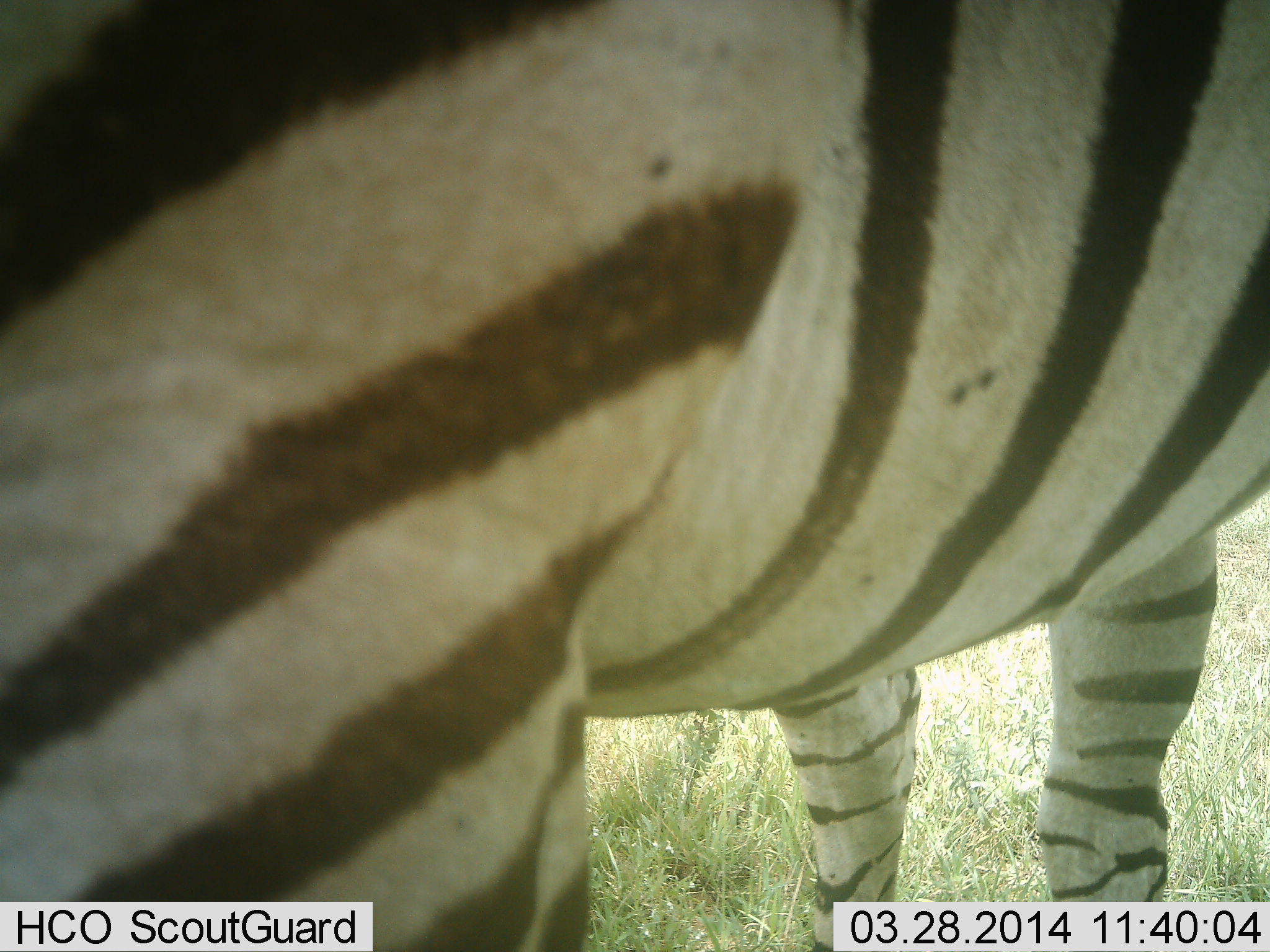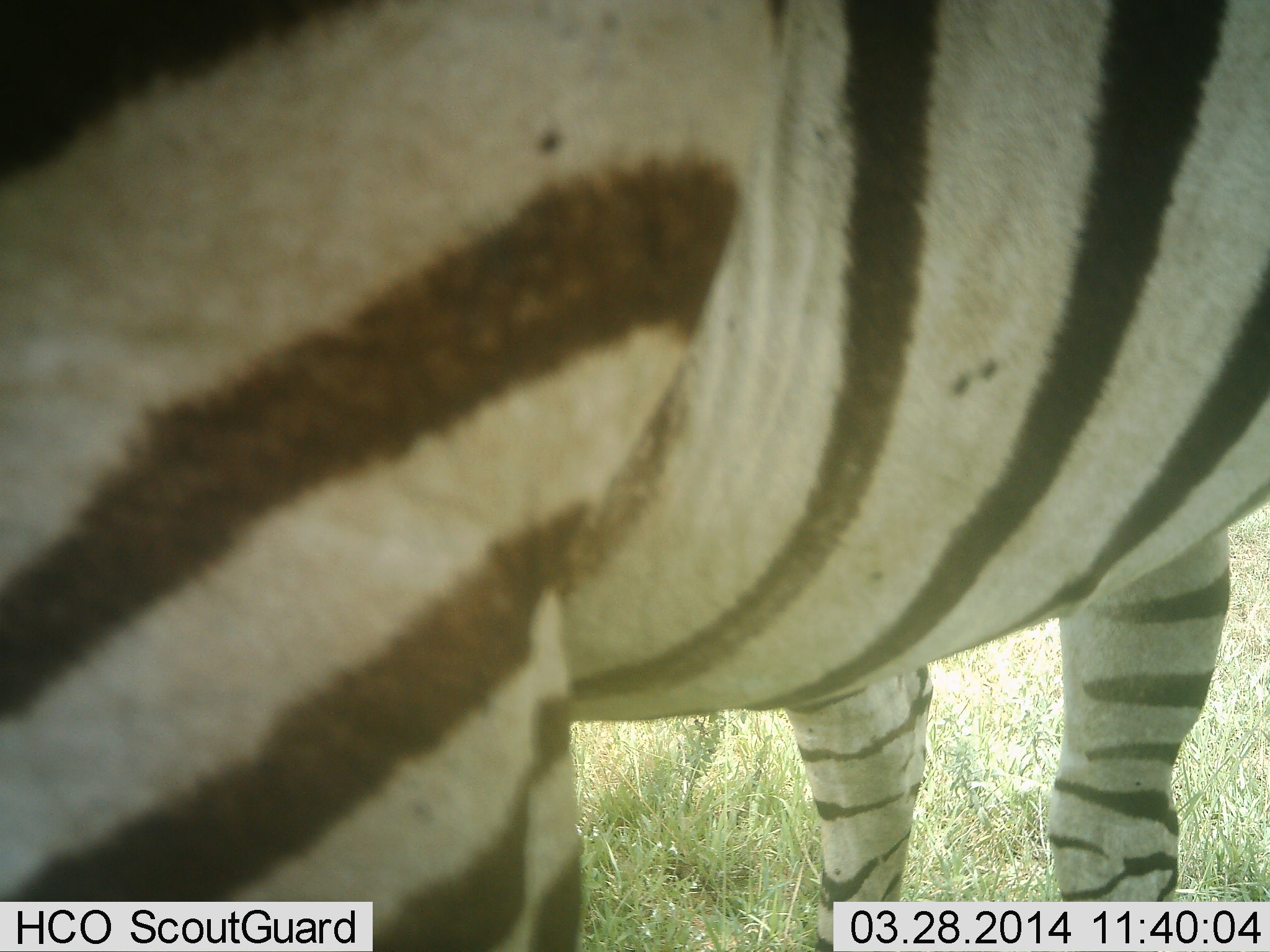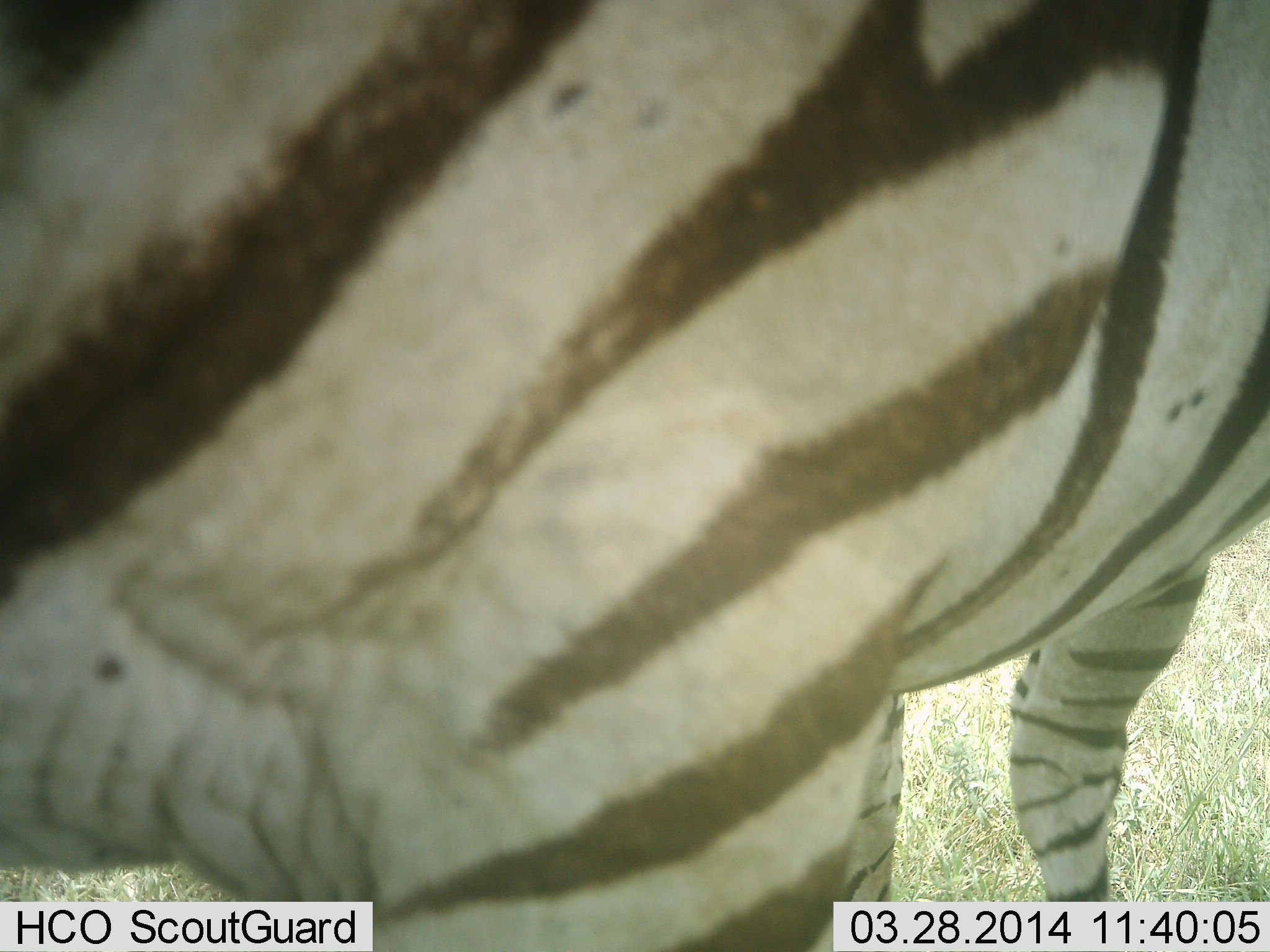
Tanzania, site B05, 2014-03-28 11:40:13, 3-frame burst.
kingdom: Animalia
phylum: Chordata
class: Mammalia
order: Perissodactyla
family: Equidae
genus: Equus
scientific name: Equus quagga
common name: plains zebra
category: zebra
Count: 1.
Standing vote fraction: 80%.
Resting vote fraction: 0%.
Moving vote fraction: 20%.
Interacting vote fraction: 0%.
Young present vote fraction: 0%.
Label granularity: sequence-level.